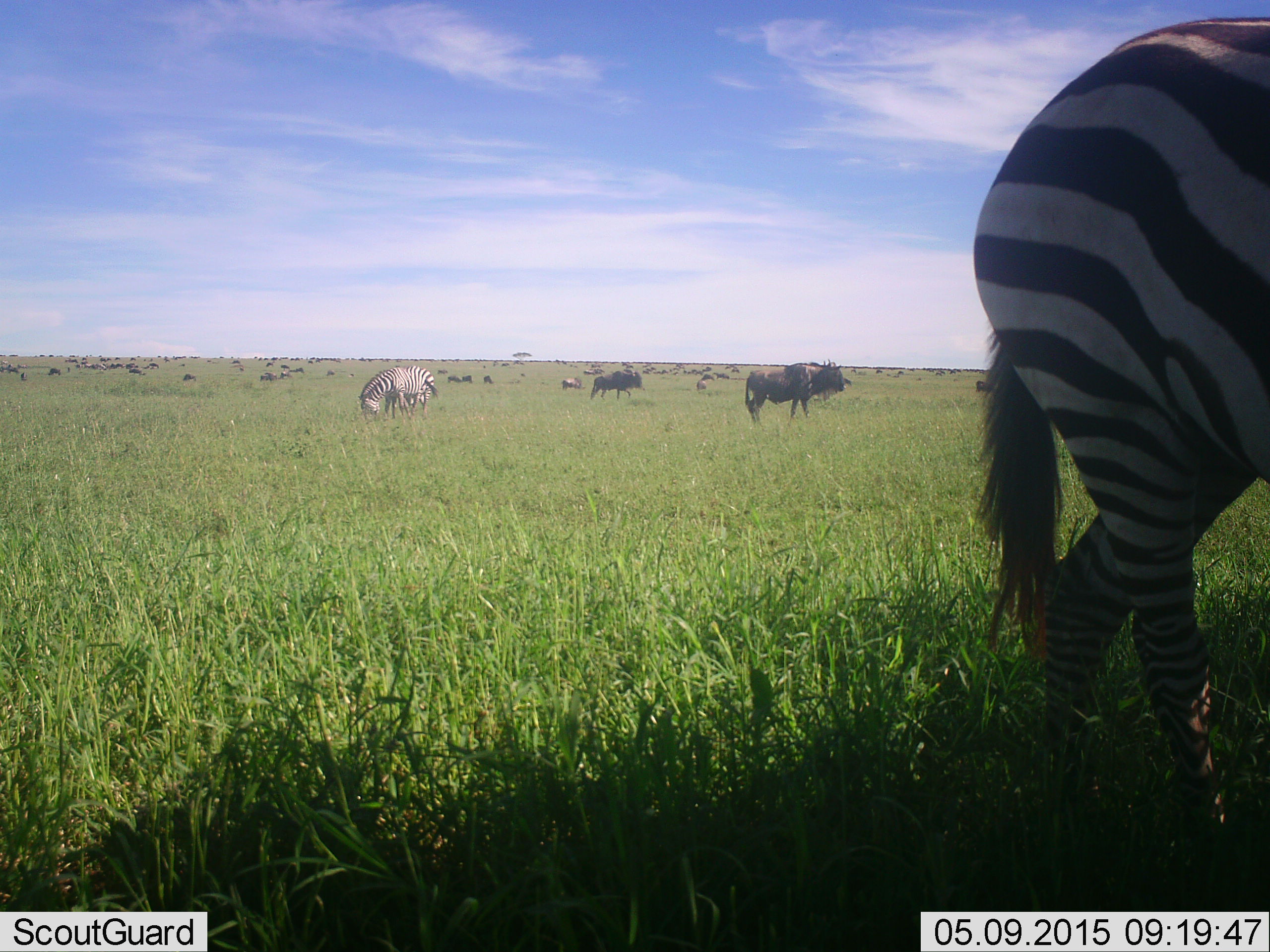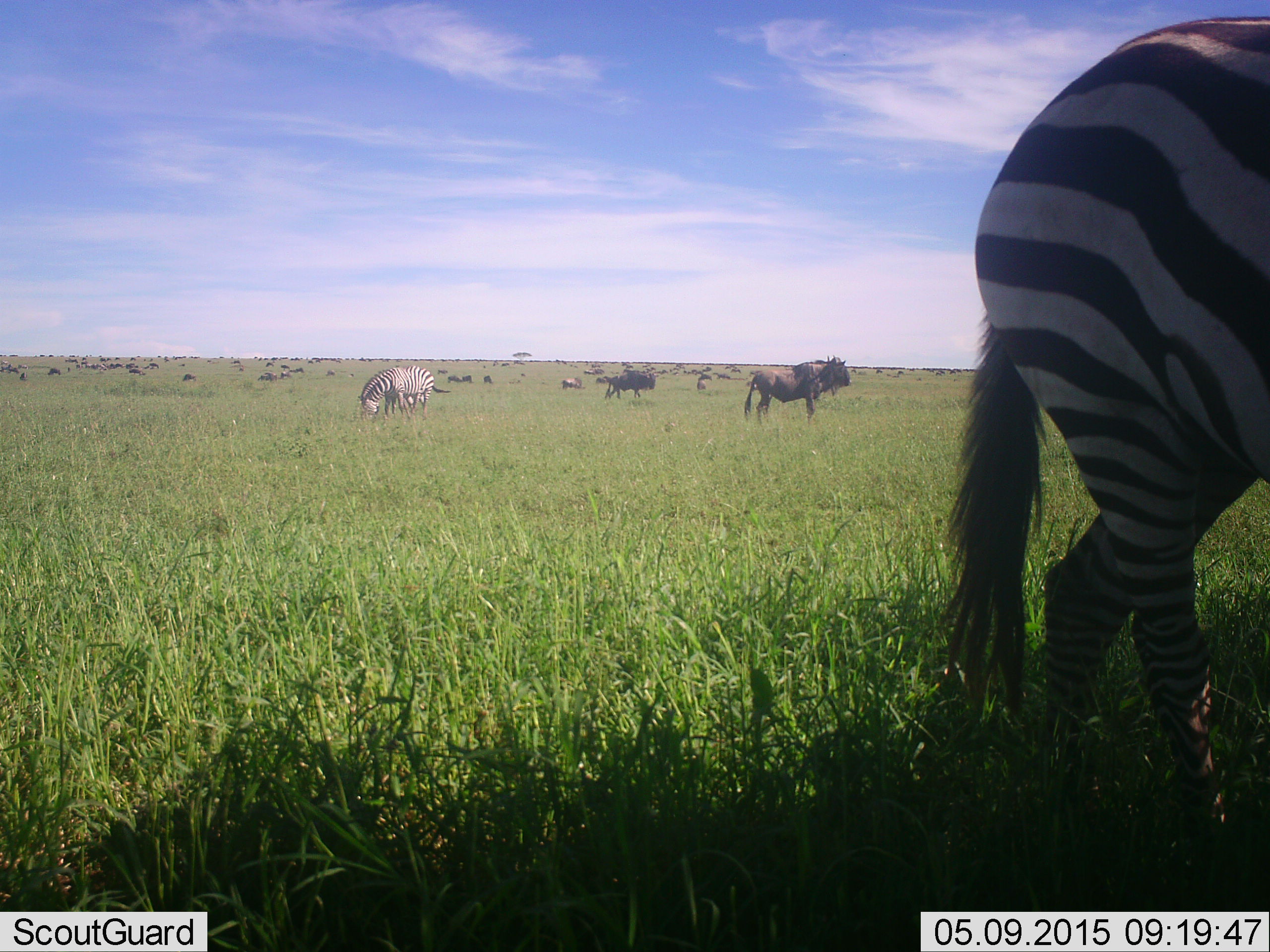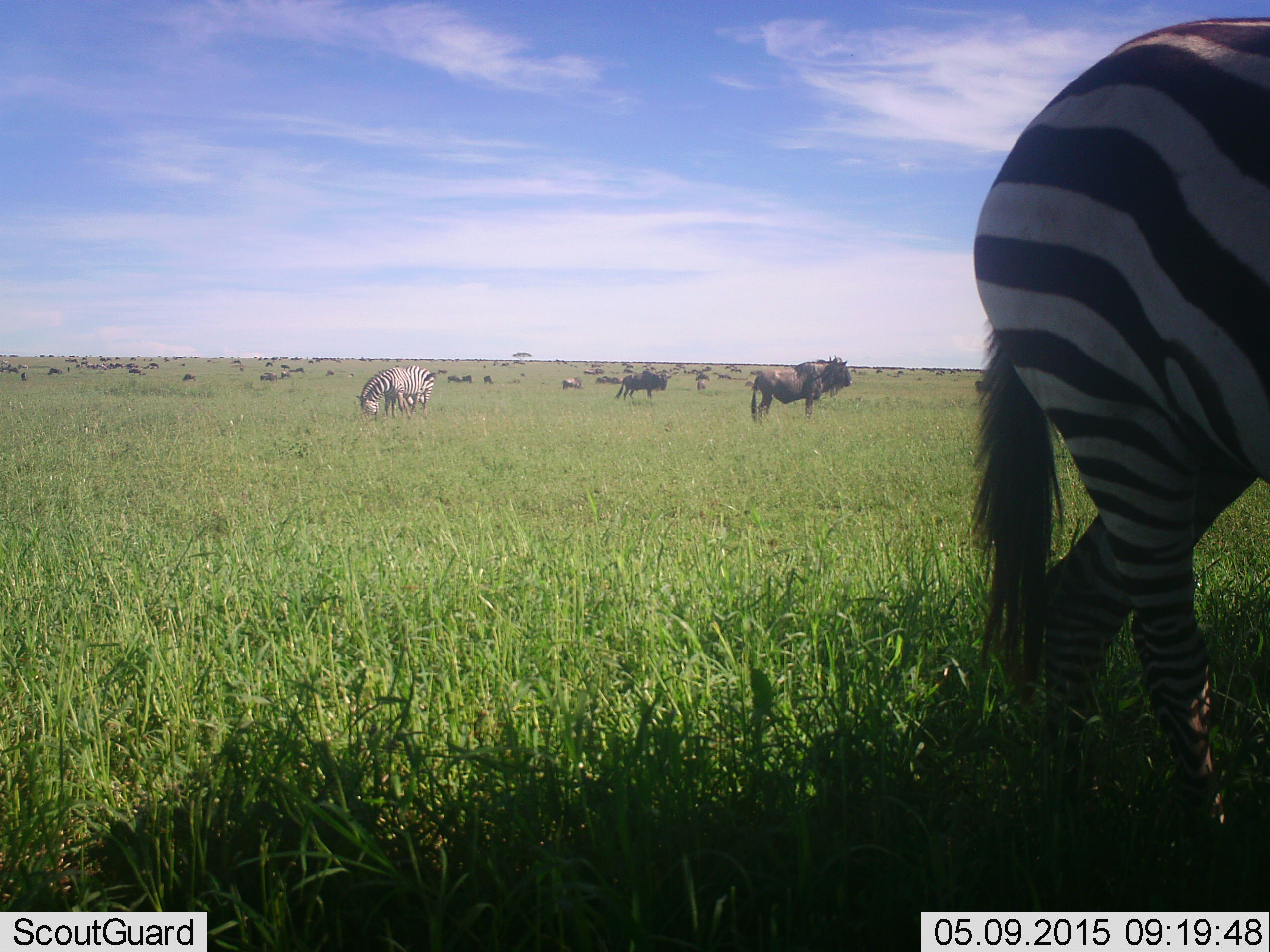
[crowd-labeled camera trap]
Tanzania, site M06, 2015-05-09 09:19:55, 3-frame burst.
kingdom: Animalia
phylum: Chordata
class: Mammalia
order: Artiodactyla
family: Bovidae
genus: Connochaetes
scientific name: Connochaetes taurinus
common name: blue wildebeest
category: wildebeest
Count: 11-50.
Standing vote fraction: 60%.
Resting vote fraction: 10%.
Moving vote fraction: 60%.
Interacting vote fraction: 10%.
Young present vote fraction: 0%.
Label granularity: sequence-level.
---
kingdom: Animalia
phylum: Chordata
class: Mammalia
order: Perissodactyla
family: Equidae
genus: Equus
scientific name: Equus quagga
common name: plains zebra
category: zebra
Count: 3.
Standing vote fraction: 60%.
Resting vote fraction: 0%.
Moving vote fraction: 20%.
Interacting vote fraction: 0%.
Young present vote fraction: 0%.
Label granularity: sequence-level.